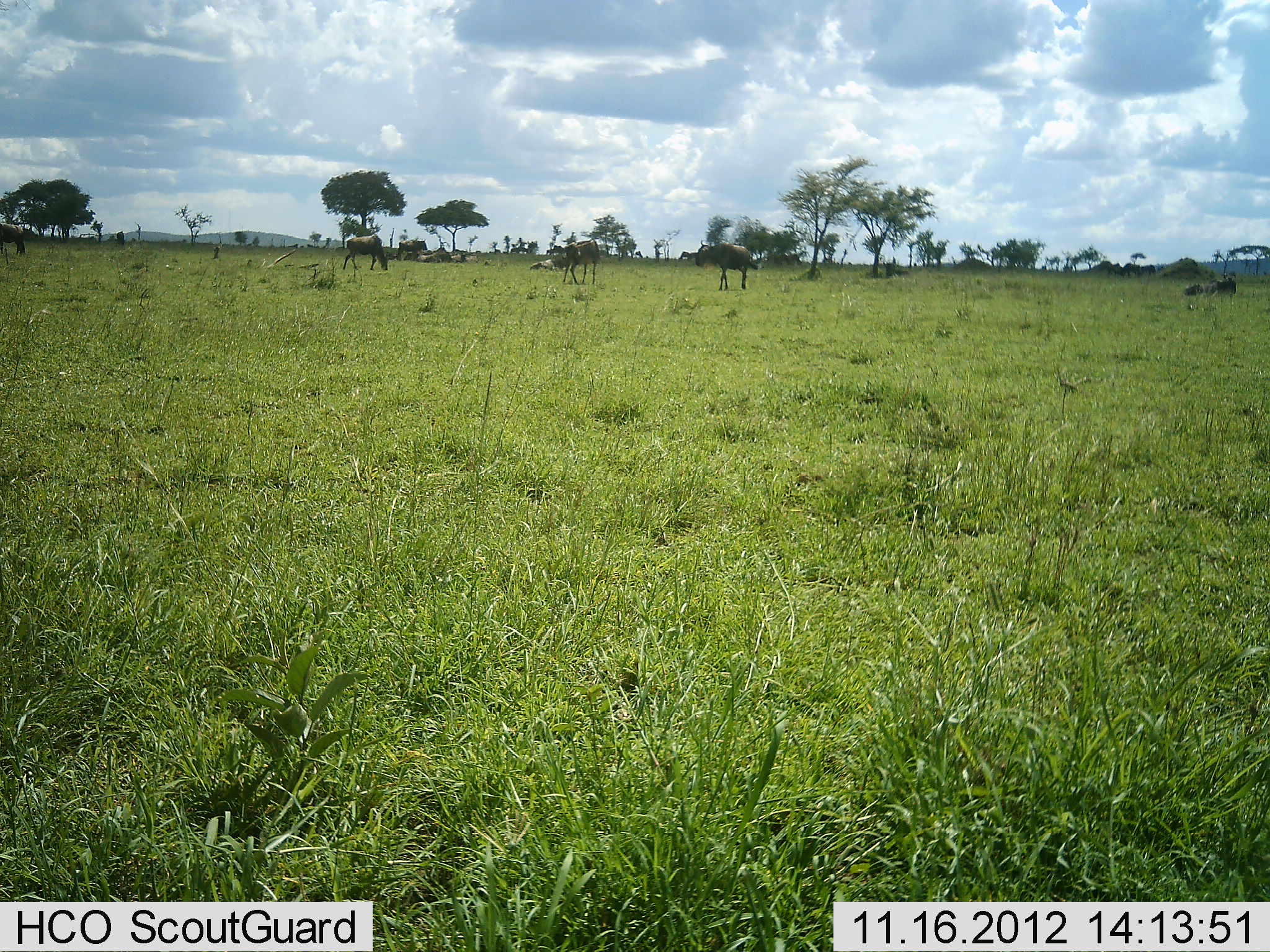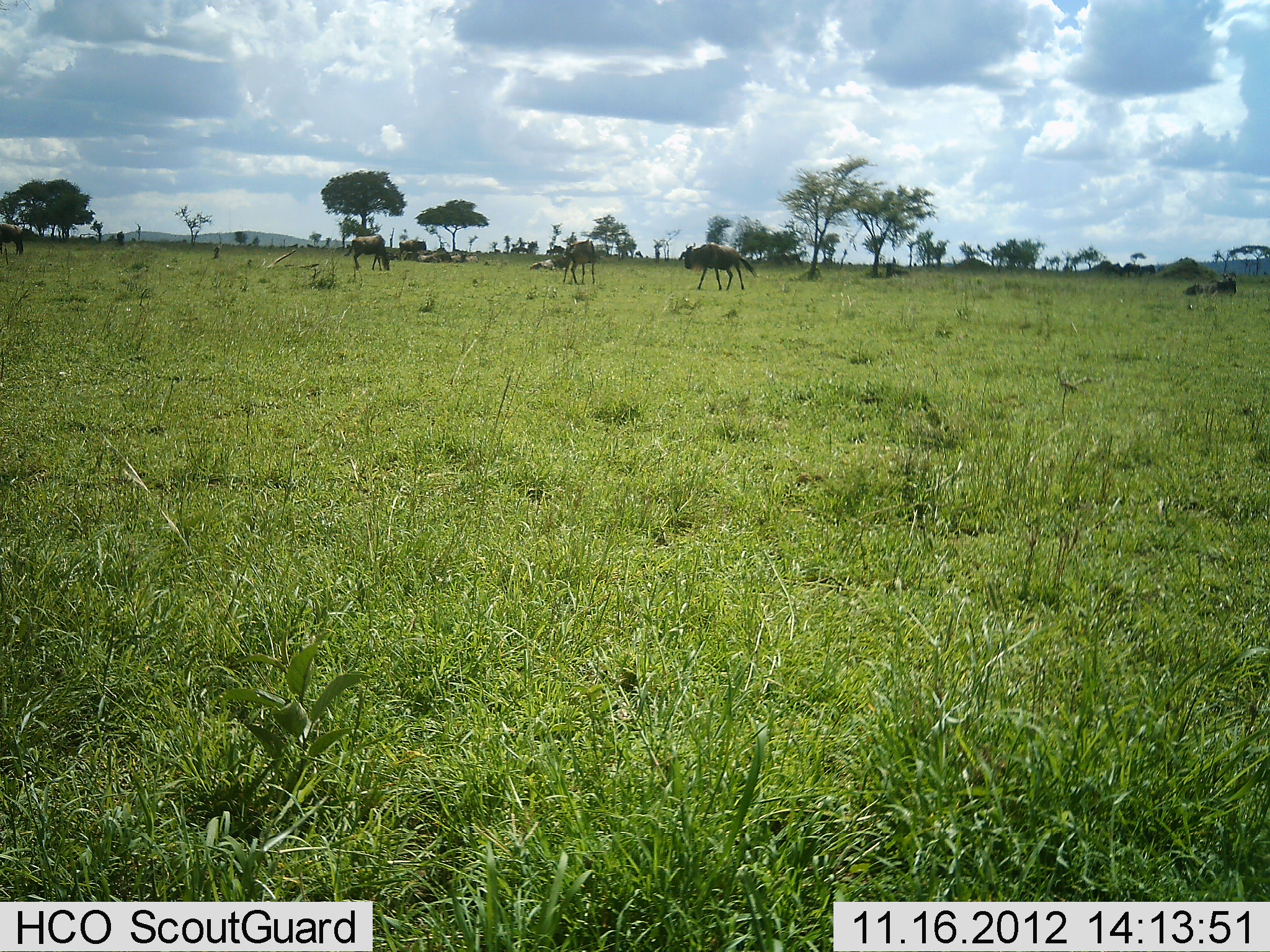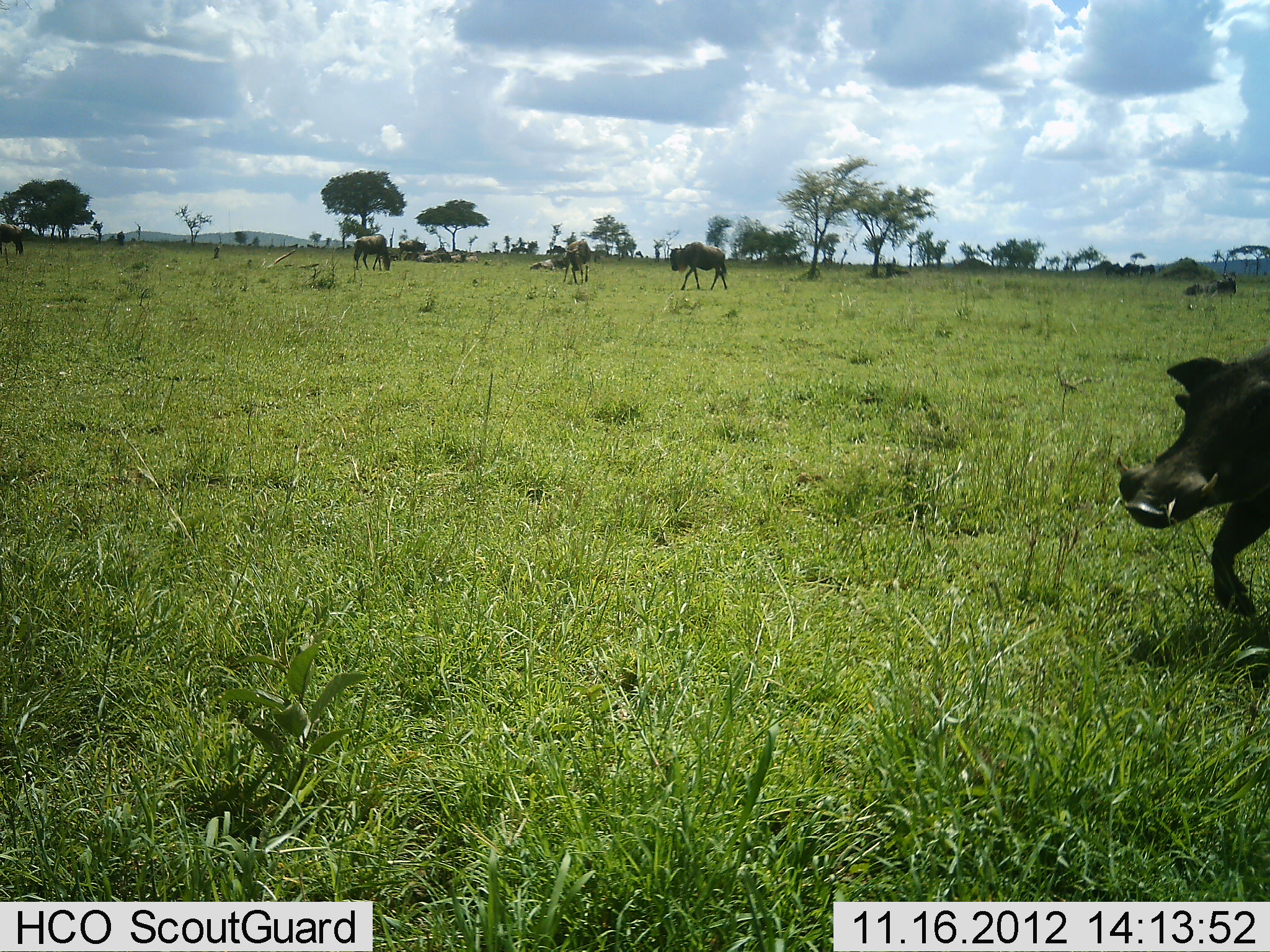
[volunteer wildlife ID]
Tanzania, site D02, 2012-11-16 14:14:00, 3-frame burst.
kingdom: Animalia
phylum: Chordata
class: Mammalia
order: Artiodactyla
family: Bovidae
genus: Connochaetes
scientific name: Connochaetes taurinus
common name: blue wildebeest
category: wildebeest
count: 5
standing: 90%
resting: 50%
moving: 30%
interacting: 0%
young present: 10%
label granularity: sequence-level